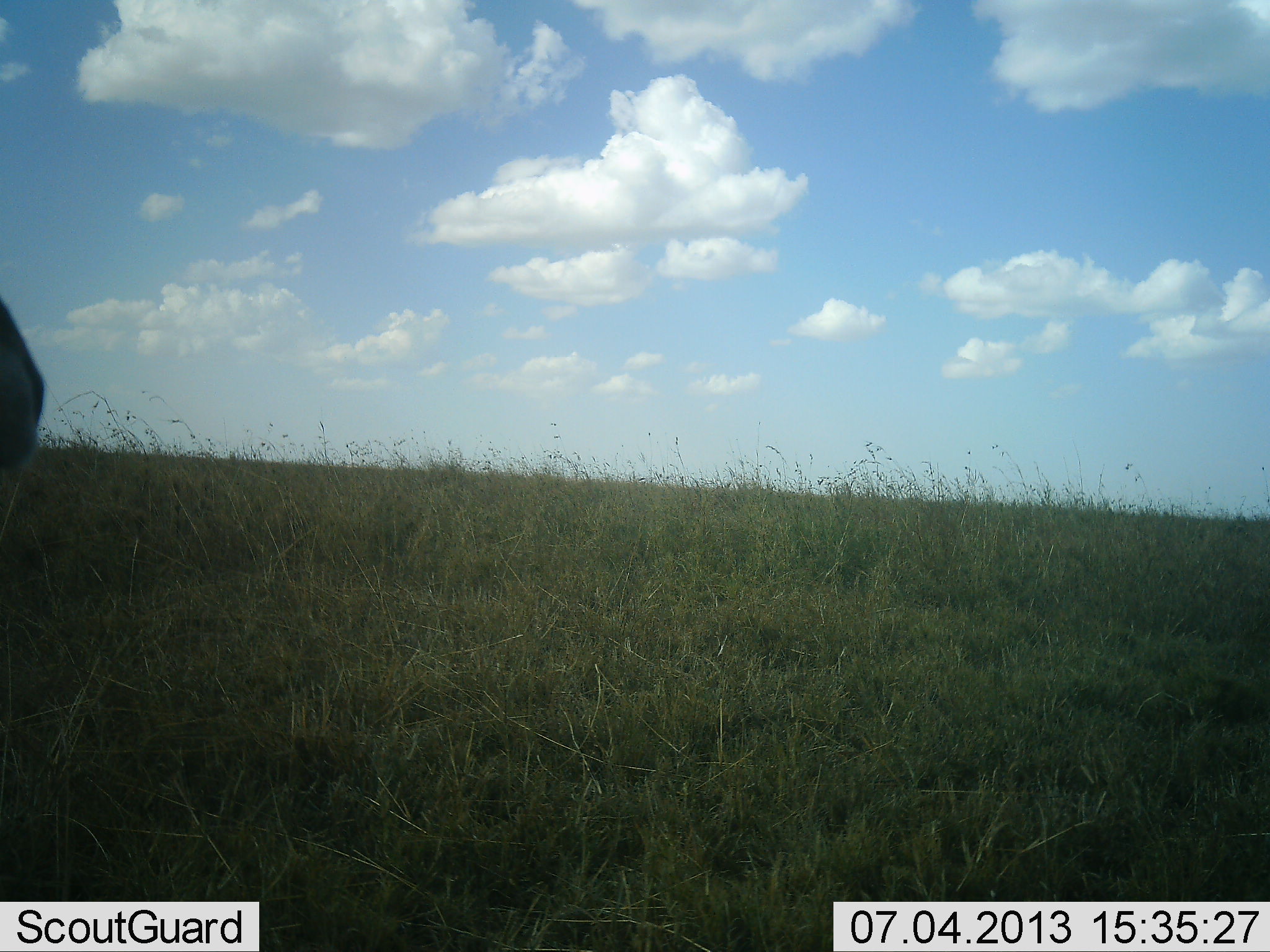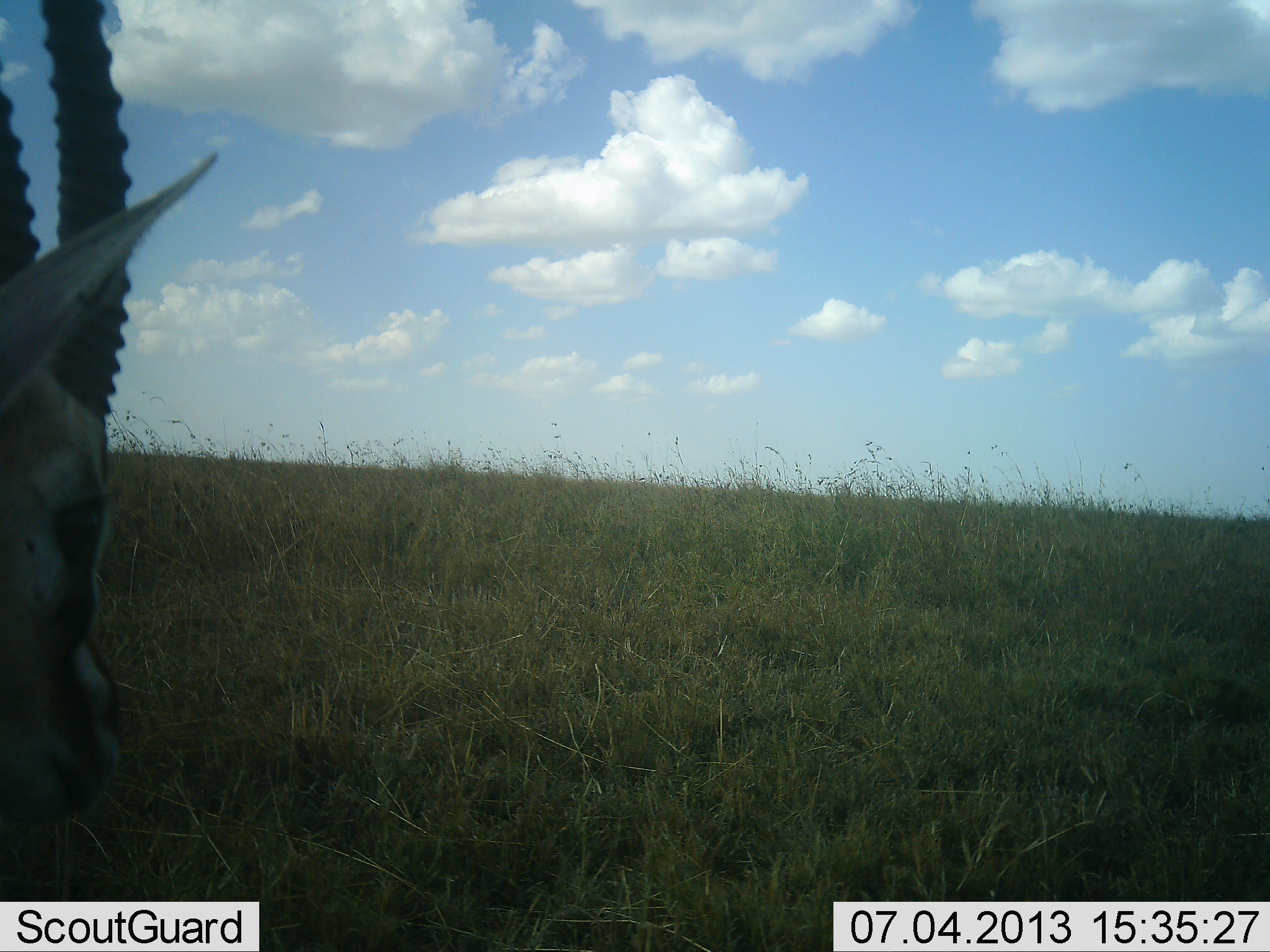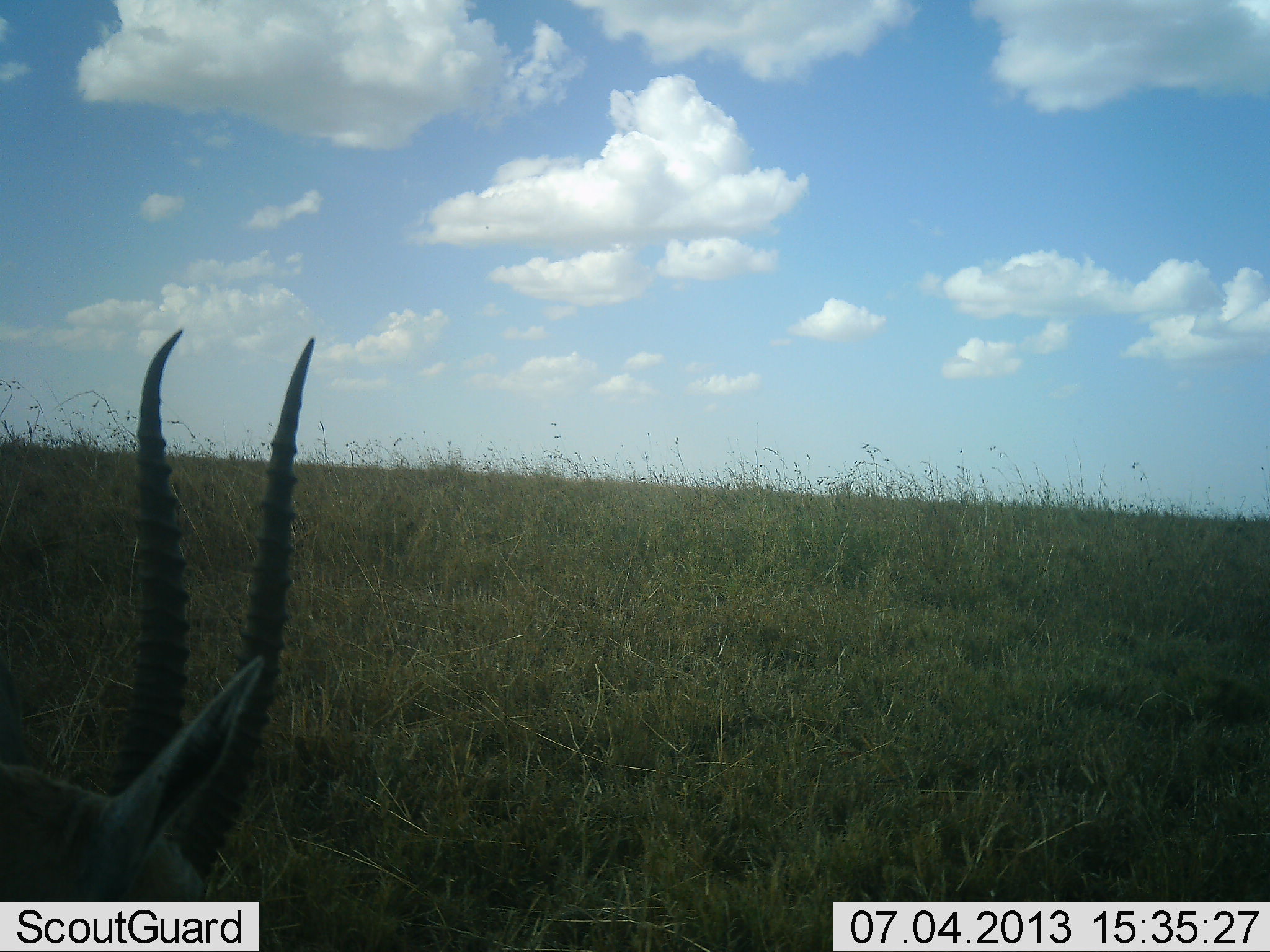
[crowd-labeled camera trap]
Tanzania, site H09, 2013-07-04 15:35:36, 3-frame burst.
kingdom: Animalia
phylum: Chordata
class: Mammalia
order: Artiodactyla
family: Bovidae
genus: Eudorcas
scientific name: Eudorcas thomsonii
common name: thomson's gazelle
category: gazellethomsons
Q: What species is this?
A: Gazellethomsons (thomson's gazelle) (Eudorcas thomsonii).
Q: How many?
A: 1.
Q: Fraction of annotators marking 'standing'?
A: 55%.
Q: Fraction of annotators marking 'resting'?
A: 0%.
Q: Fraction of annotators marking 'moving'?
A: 35%.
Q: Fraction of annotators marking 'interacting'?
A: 0%.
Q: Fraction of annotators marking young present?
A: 0%.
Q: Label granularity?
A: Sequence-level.